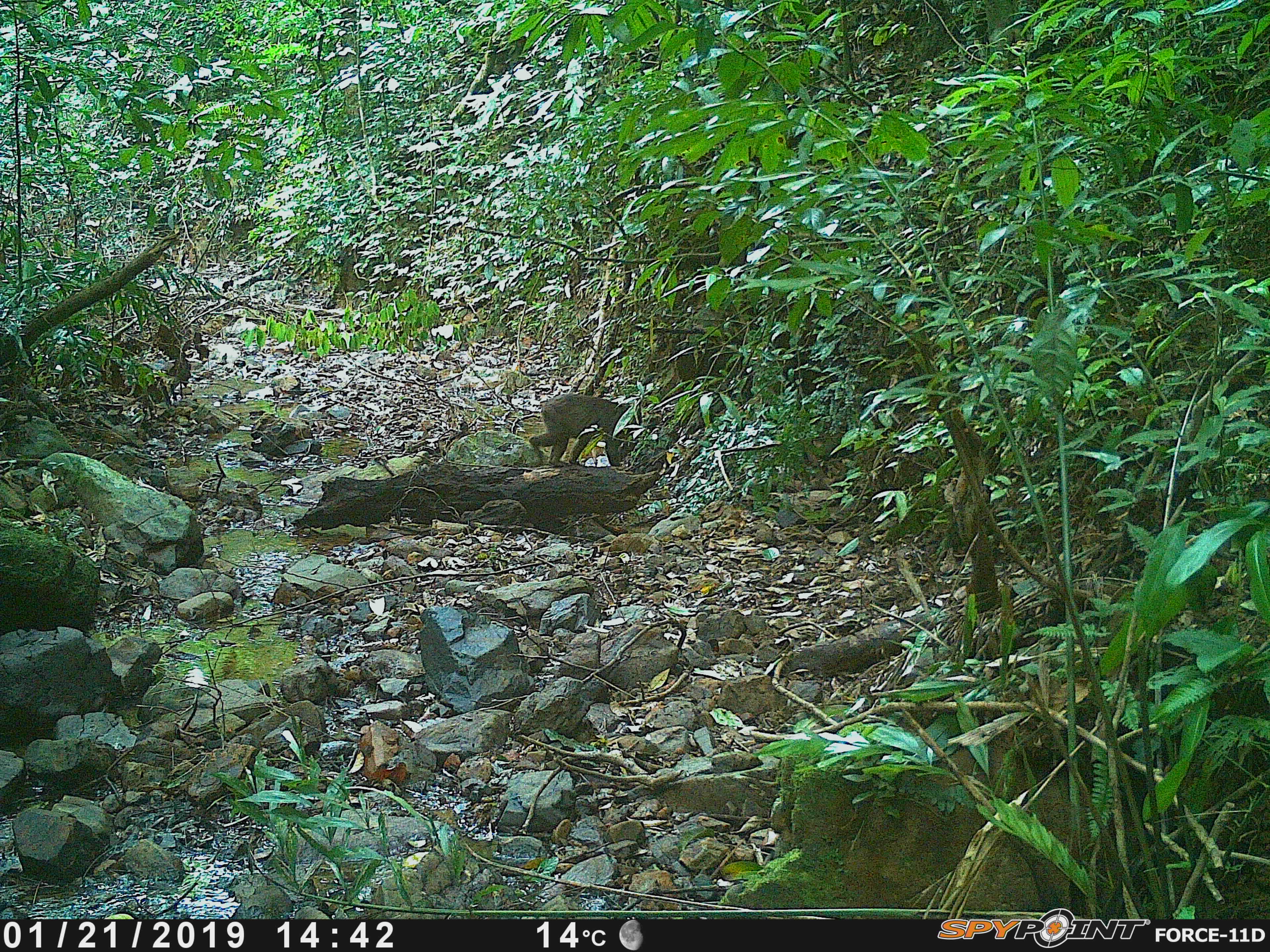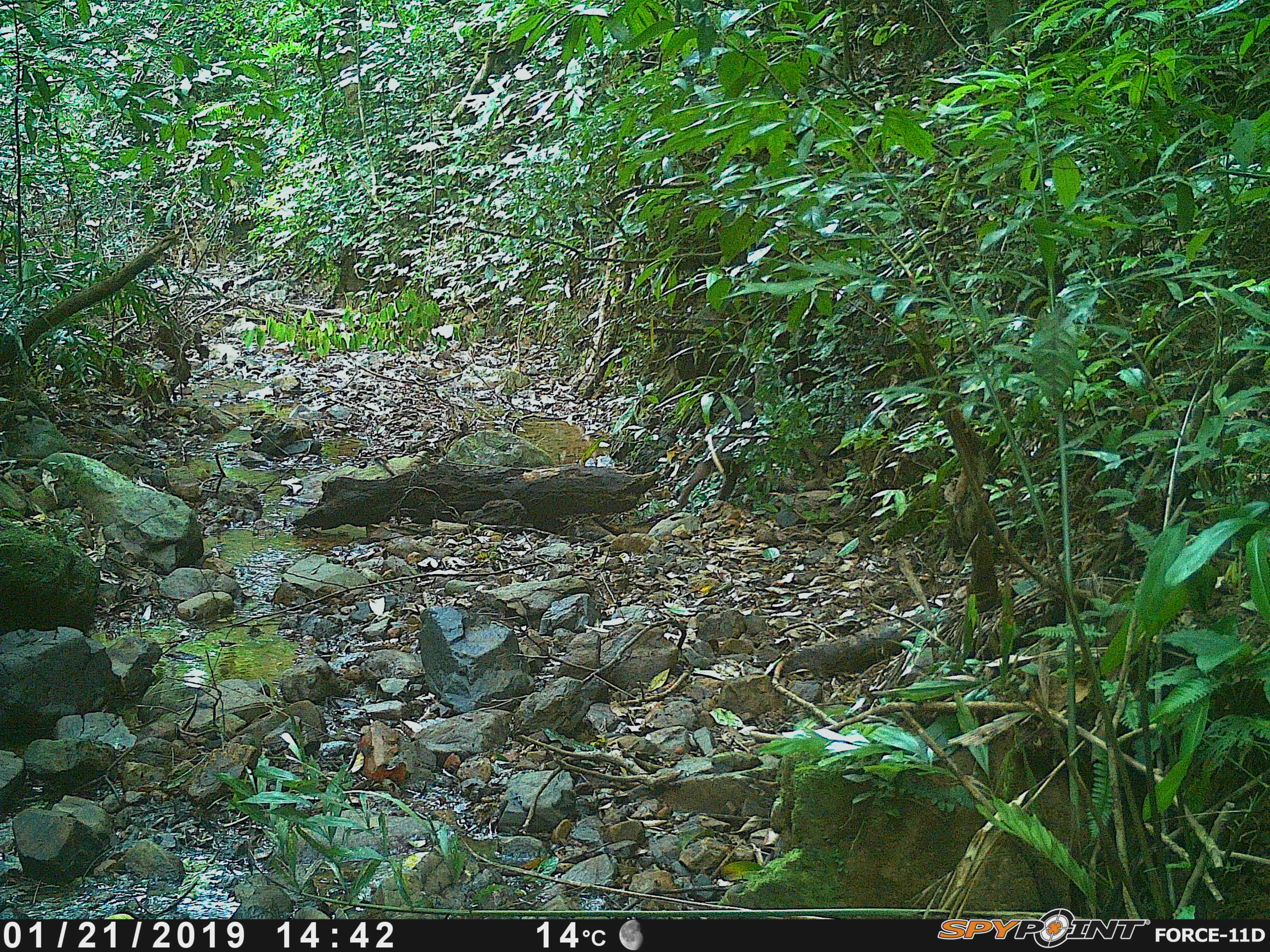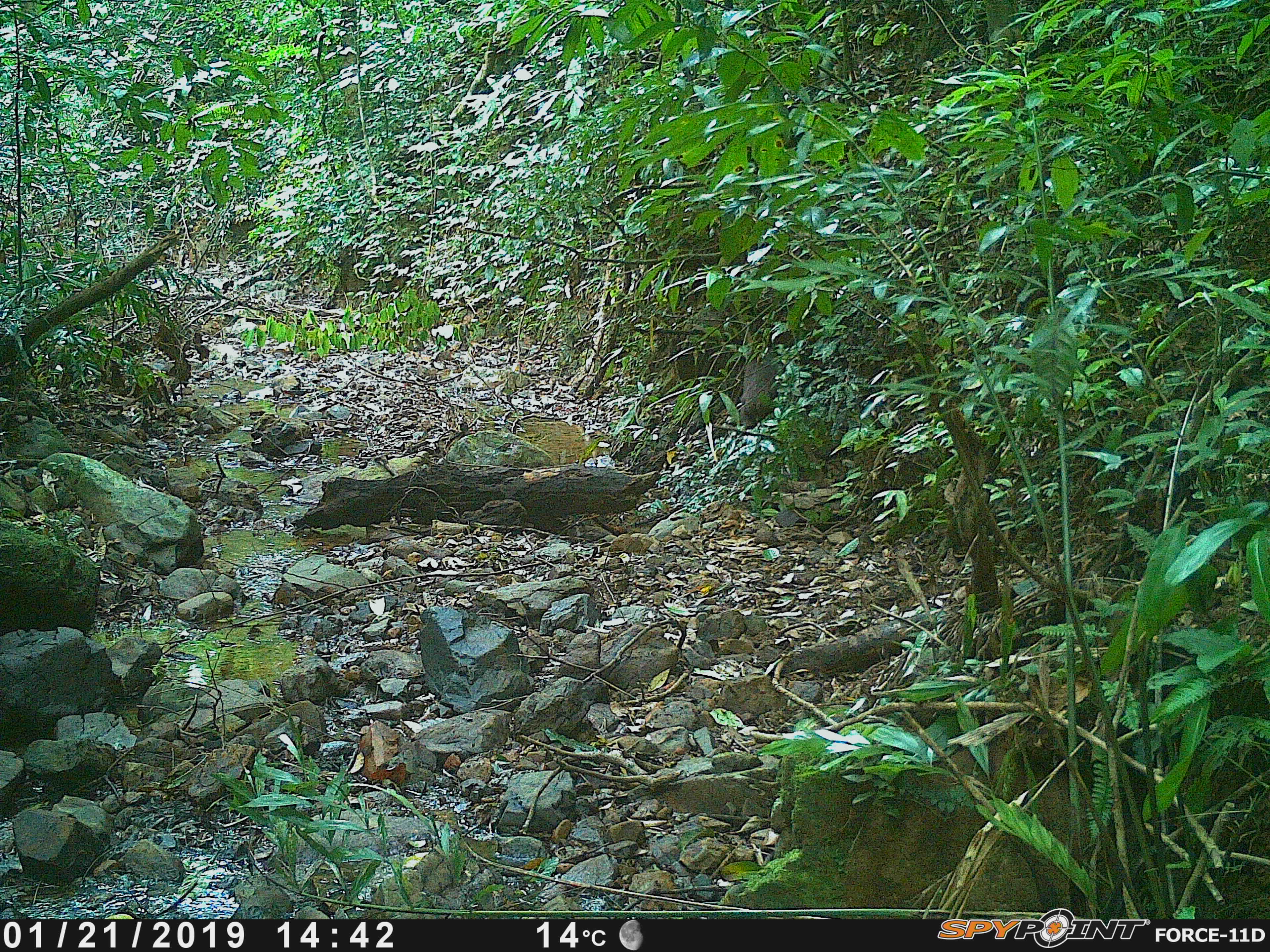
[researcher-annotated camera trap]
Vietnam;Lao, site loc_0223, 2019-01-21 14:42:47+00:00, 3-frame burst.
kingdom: Animalia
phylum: Chordata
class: Mammalia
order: Primates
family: Cercopithecidae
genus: Macaca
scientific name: Macaca arctoides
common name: stump-tailed macaque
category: stump tailed macaque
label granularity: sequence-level